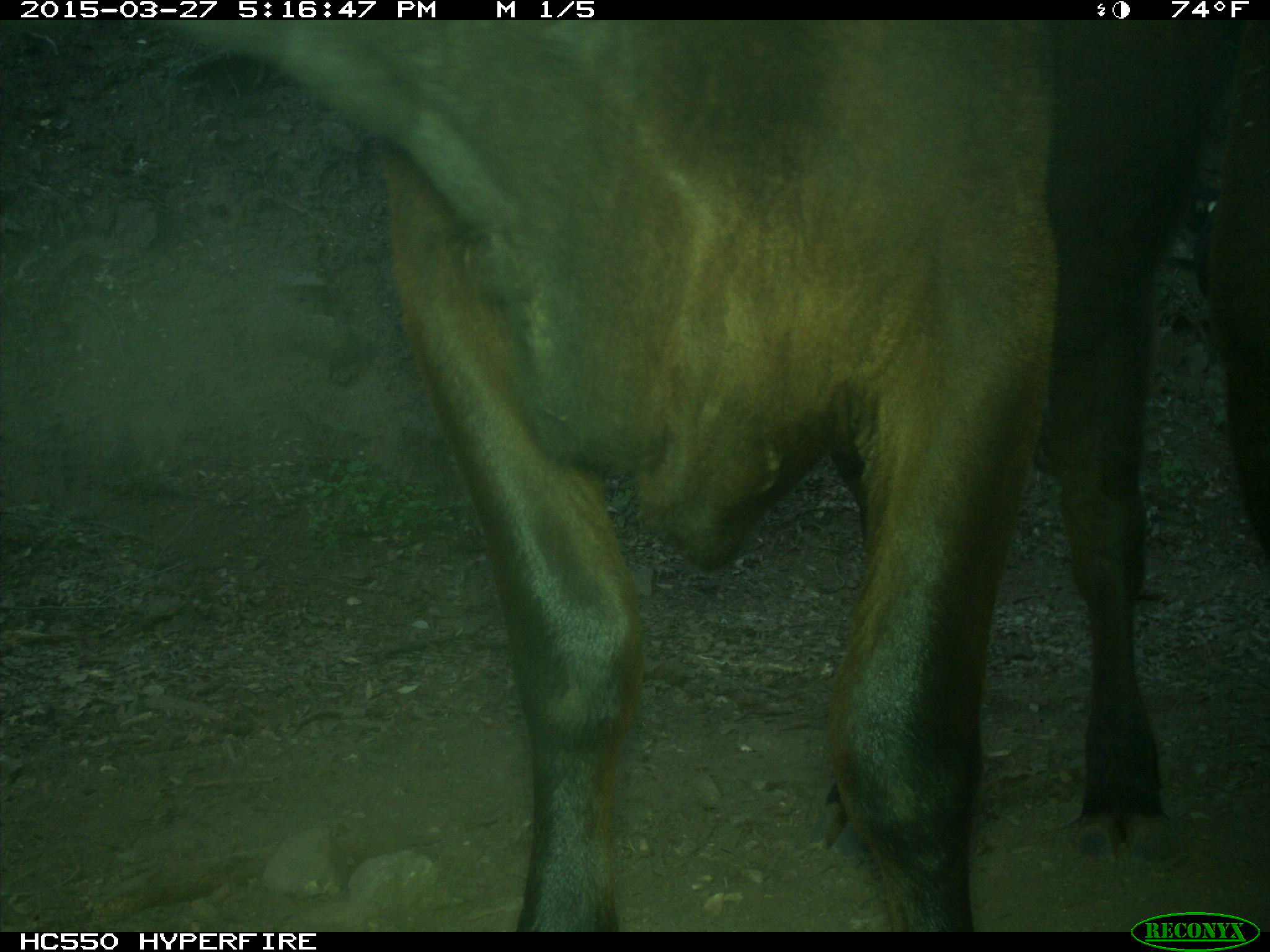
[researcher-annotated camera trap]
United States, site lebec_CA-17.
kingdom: Animalia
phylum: Chordata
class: Mammalia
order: Artiodactyla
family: Bovidae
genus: Bos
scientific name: Bos taurus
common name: domestic cow